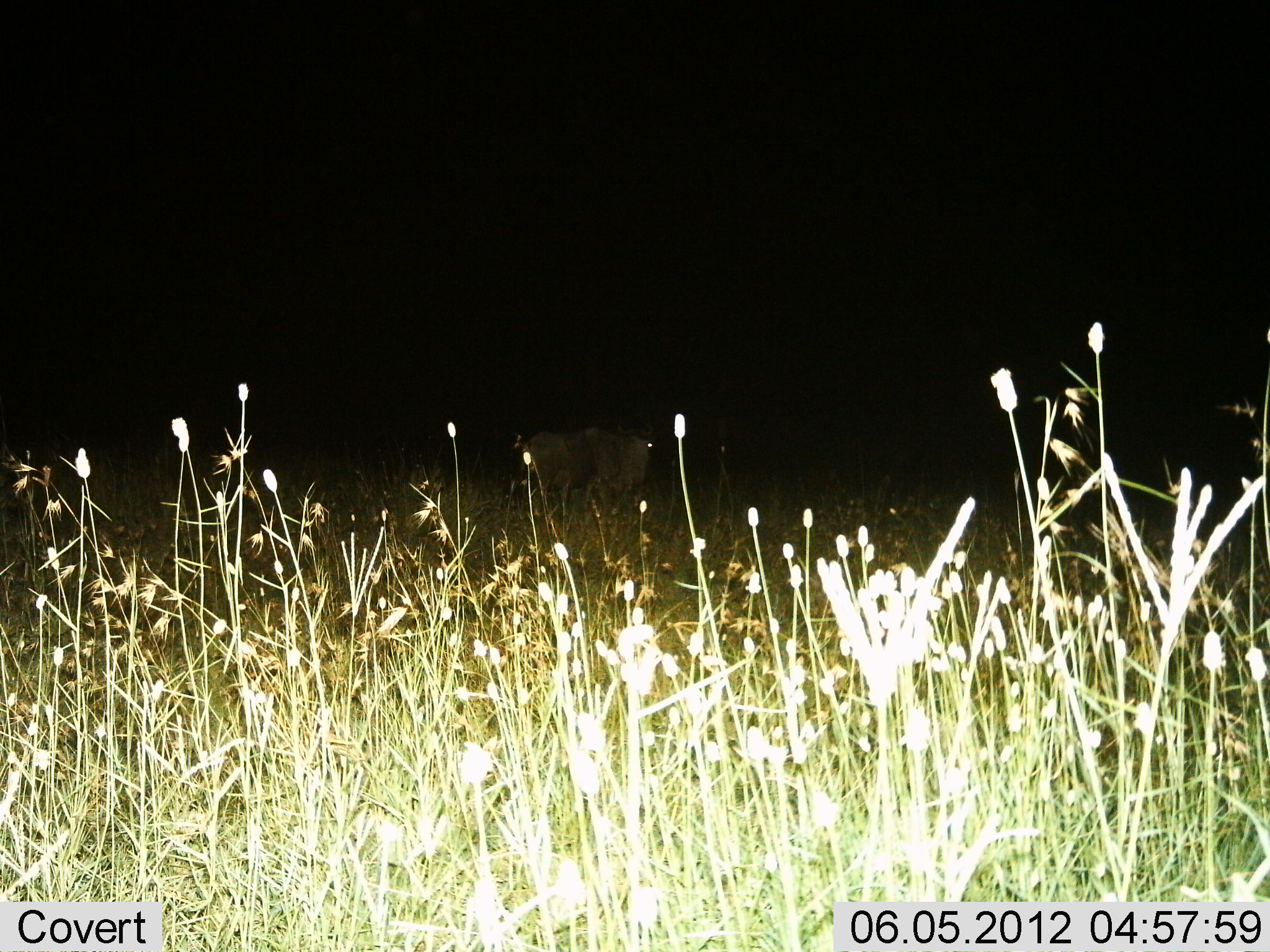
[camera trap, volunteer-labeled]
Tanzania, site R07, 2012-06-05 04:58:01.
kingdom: Animalia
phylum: Chordata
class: Mammalia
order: Artiodactyla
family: Bovidae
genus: Connochaetes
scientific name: Connochaetes taurinus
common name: blue wildebeest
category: wildebeest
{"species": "wildebeest (blue wildebeest) (Connochaetes taurinus)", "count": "1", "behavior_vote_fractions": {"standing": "75%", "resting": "0%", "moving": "38%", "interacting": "0%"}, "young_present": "0%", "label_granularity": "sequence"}